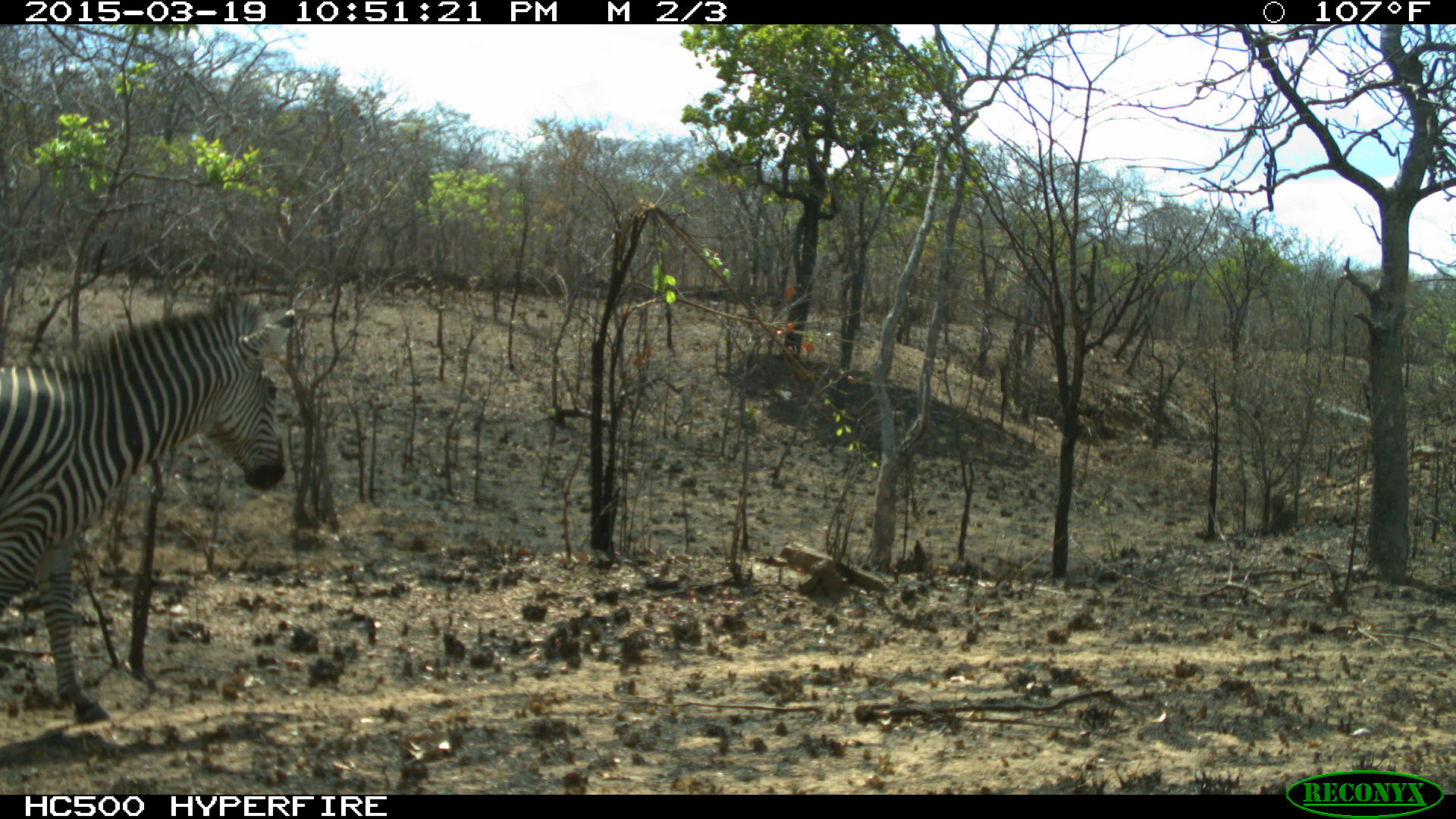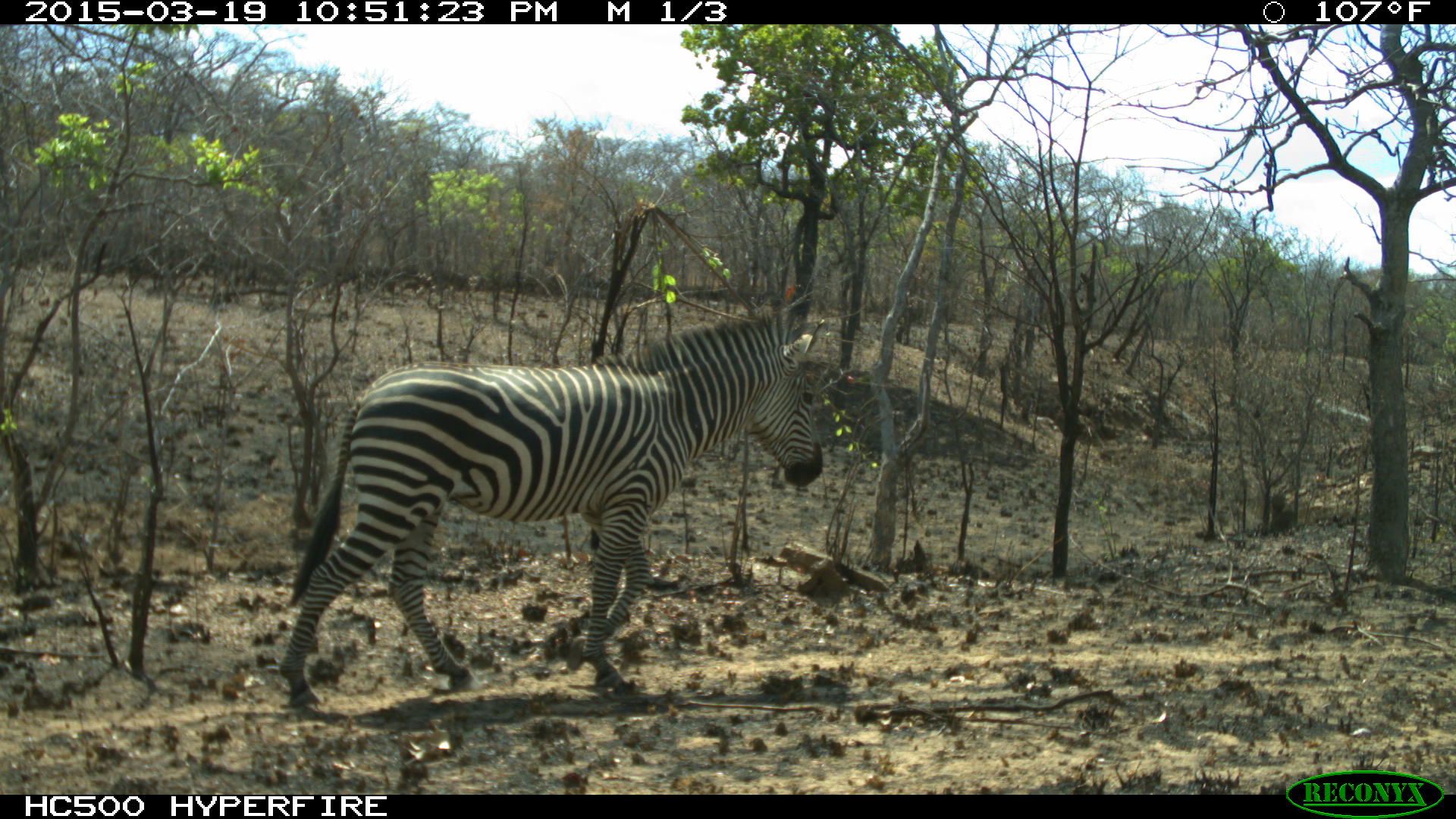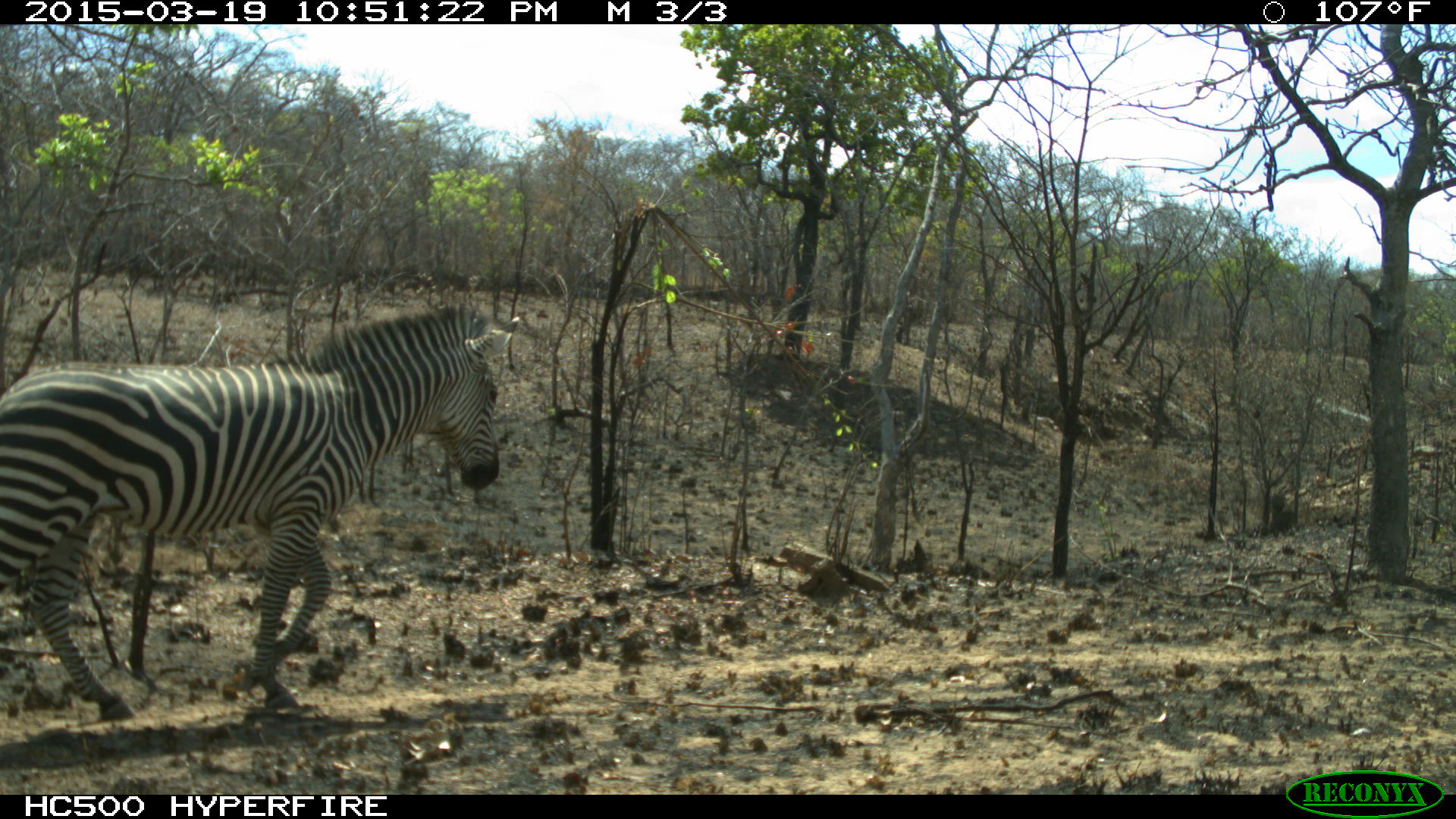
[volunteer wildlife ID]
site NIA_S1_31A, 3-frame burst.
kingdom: Animalia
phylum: Chordata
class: Mammalia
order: Perissodactyla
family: Equidae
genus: Equus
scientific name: Equus quagga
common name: plains zebra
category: zebraplains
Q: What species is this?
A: Zebraplains (plains zebra) (Equus quagga).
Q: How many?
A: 1.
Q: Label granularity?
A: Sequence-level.